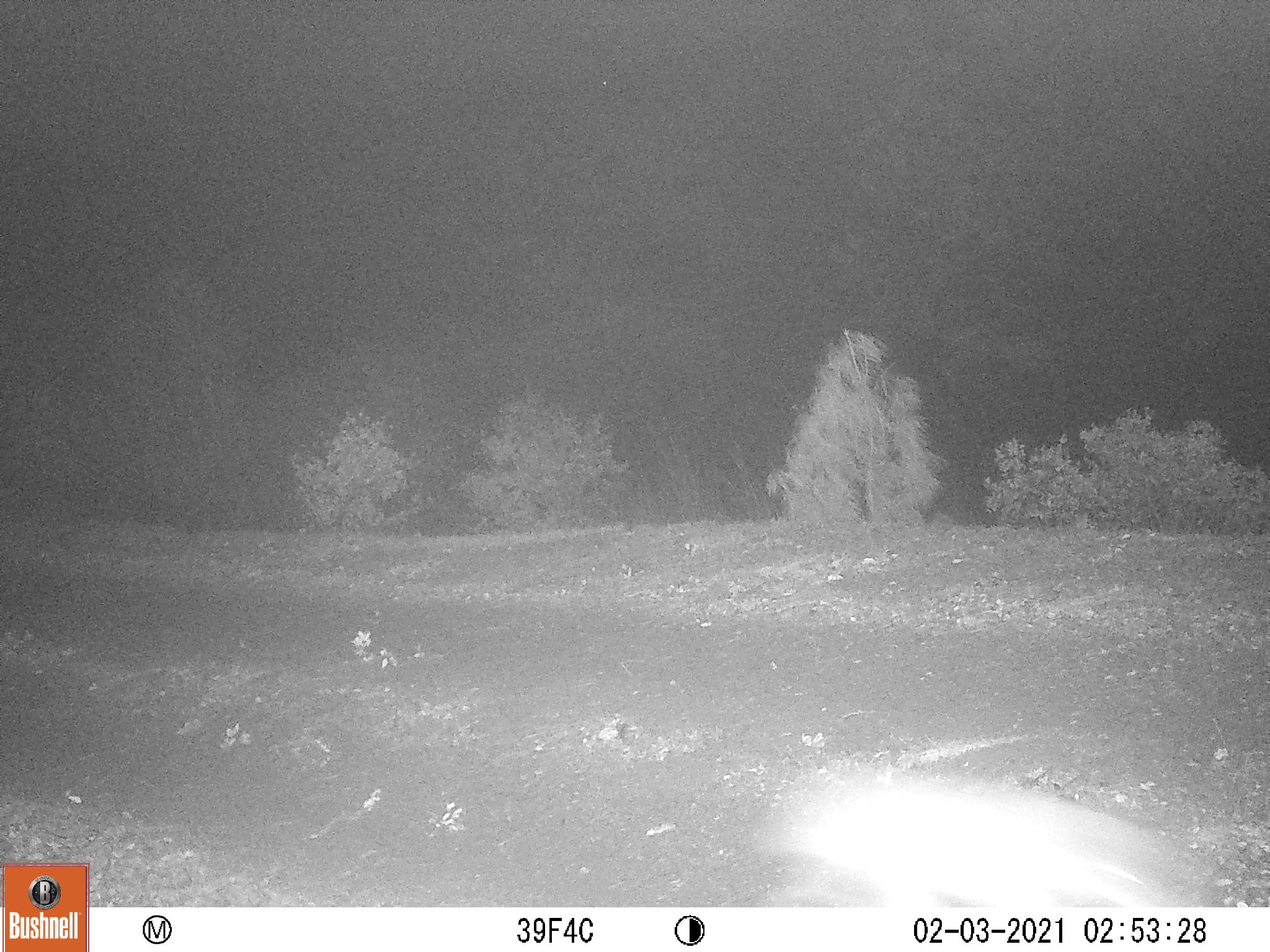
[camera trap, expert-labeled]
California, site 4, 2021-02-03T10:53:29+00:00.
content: unidentified animal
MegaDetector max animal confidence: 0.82